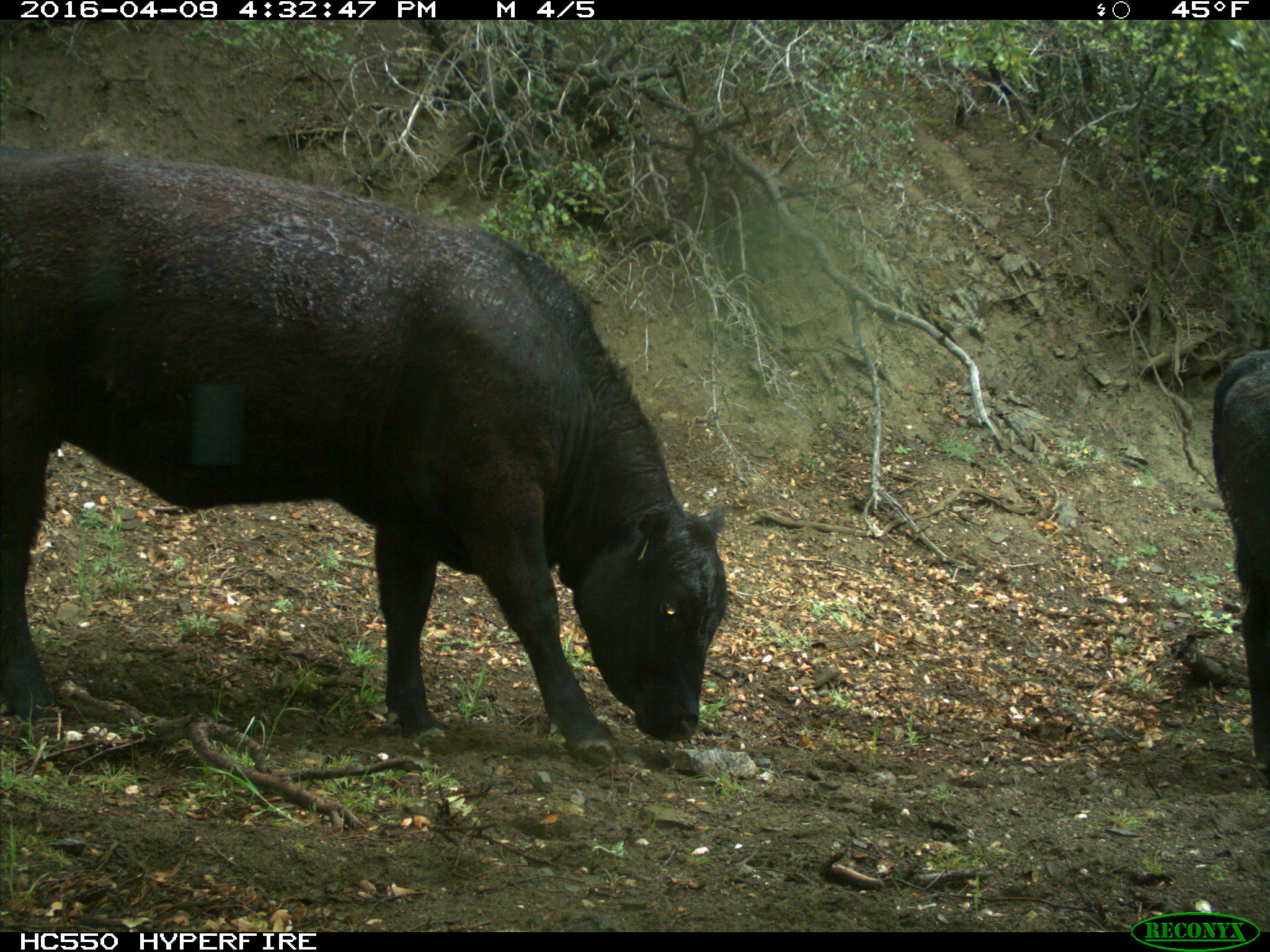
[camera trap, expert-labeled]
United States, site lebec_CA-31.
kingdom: Animalia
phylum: Chordata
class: Mammalia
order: Artiodactyla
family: Bovidae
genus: Bos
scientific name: Bos taurus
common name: domestic cow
Bos taurus (domestic cow).